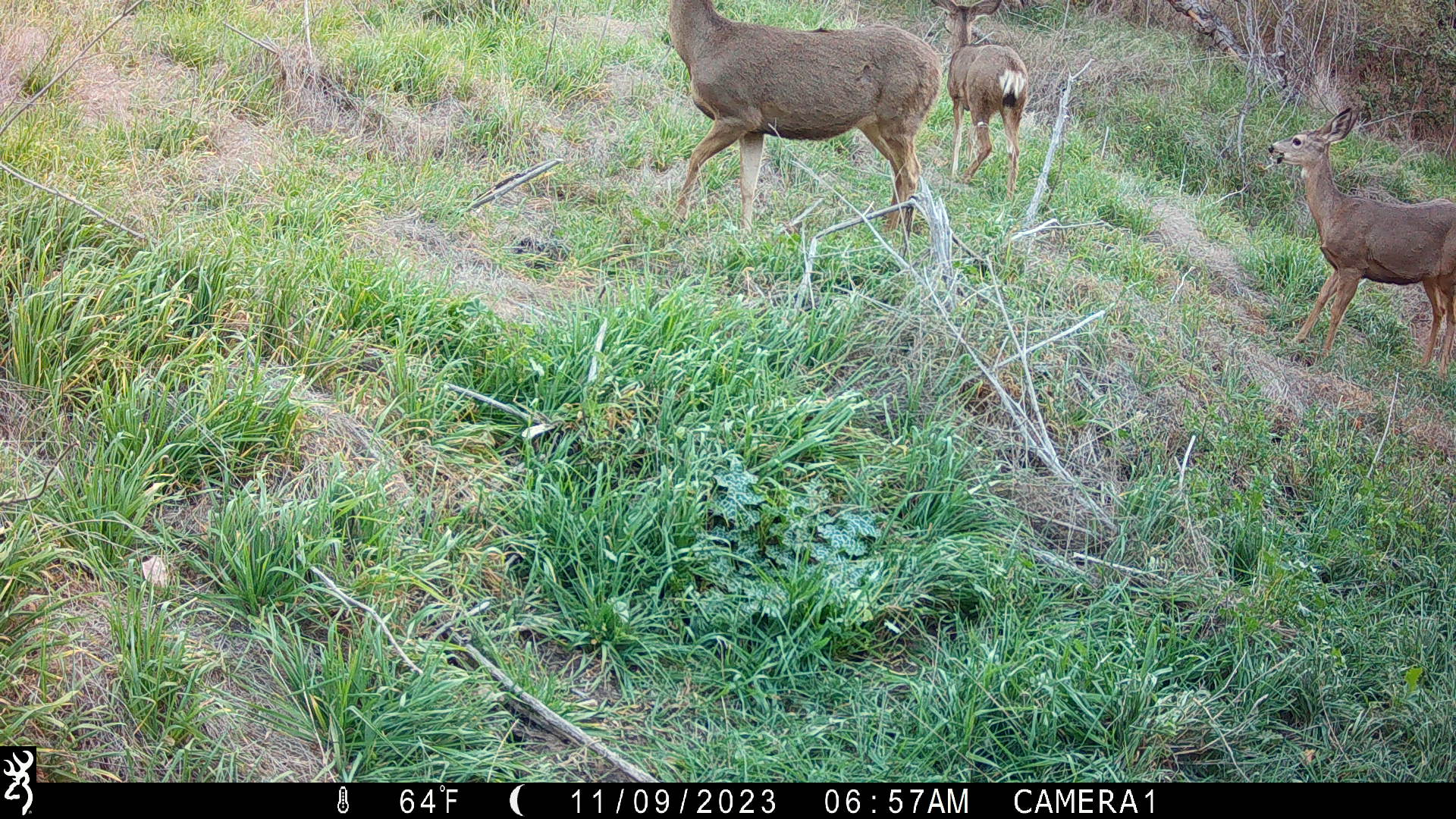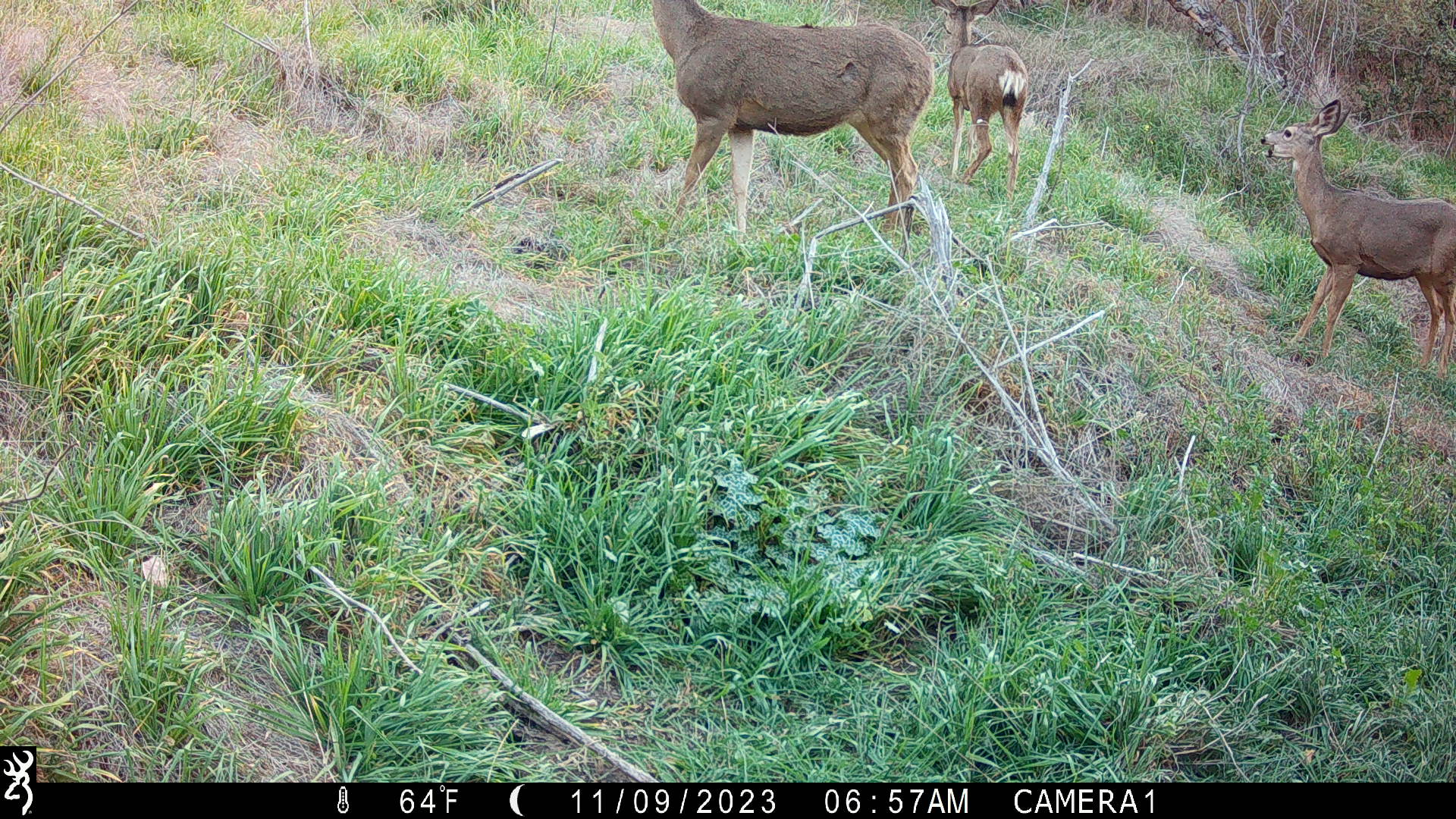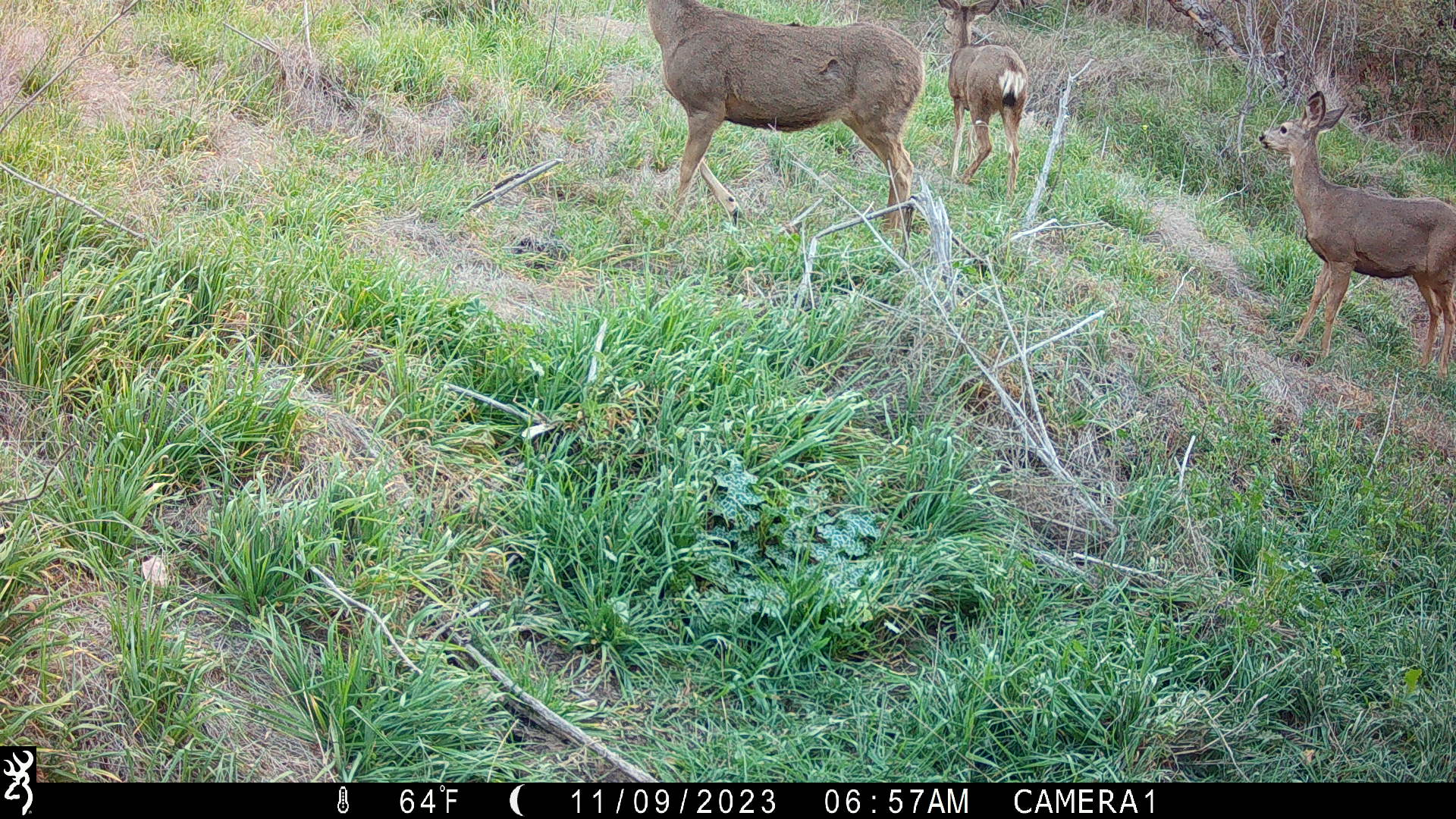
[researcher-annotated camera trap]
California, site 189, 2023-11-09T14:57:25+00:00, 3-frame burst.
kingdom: Animalia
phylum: Chordata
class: Mammalia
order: Artiodactyla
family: Cervidae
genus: Odocoileus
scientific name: Odocoileus hemionus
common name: mule deer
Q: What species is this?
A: Mule deer (Odocoileus hemionus).